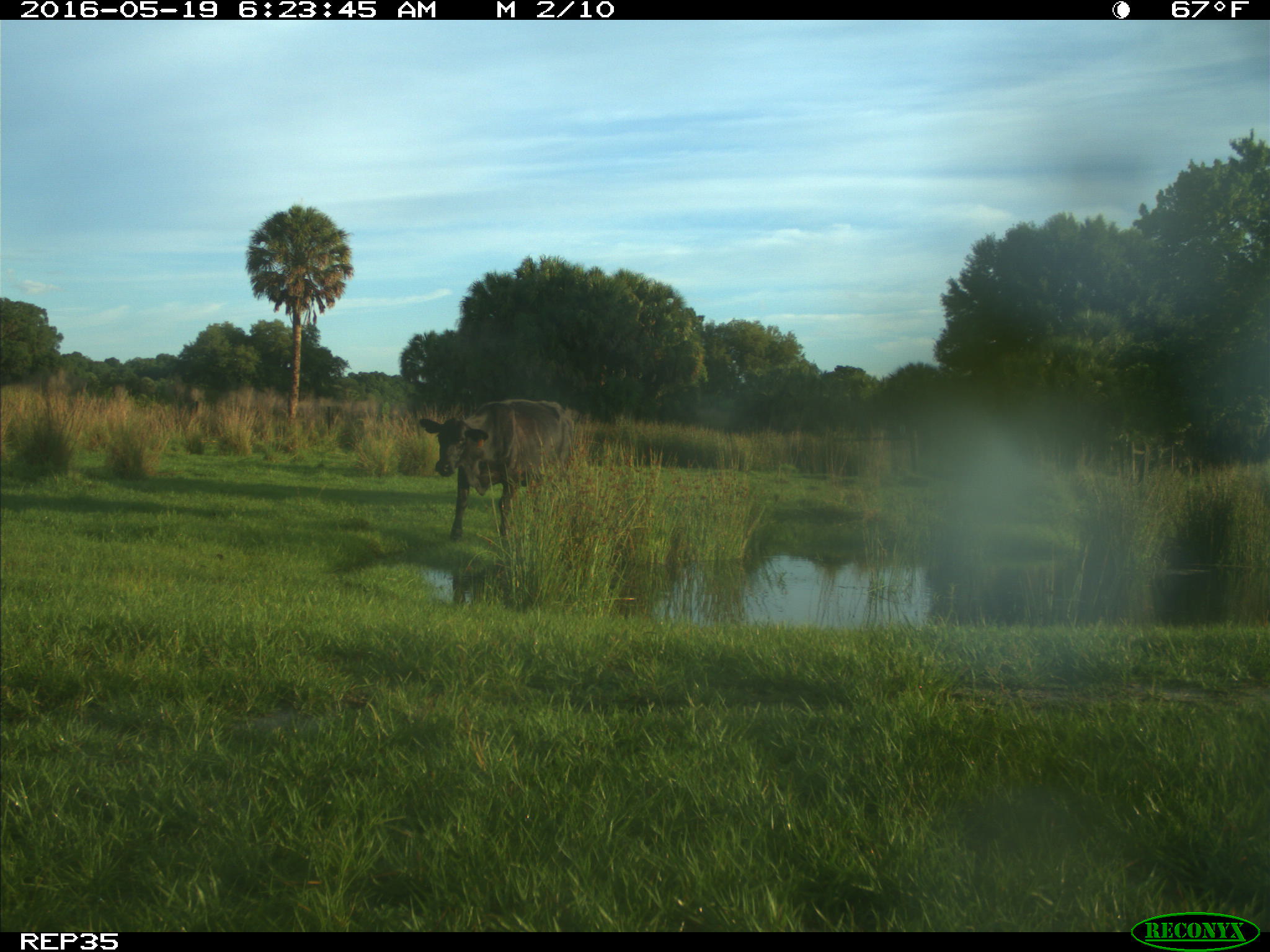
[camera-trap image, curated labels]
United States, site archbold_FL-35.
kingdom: Animalia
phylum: Chordata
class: Mammalia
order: Artiodactyla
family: Bovidae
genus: Bos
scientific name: Bos taurus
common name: domestic cow